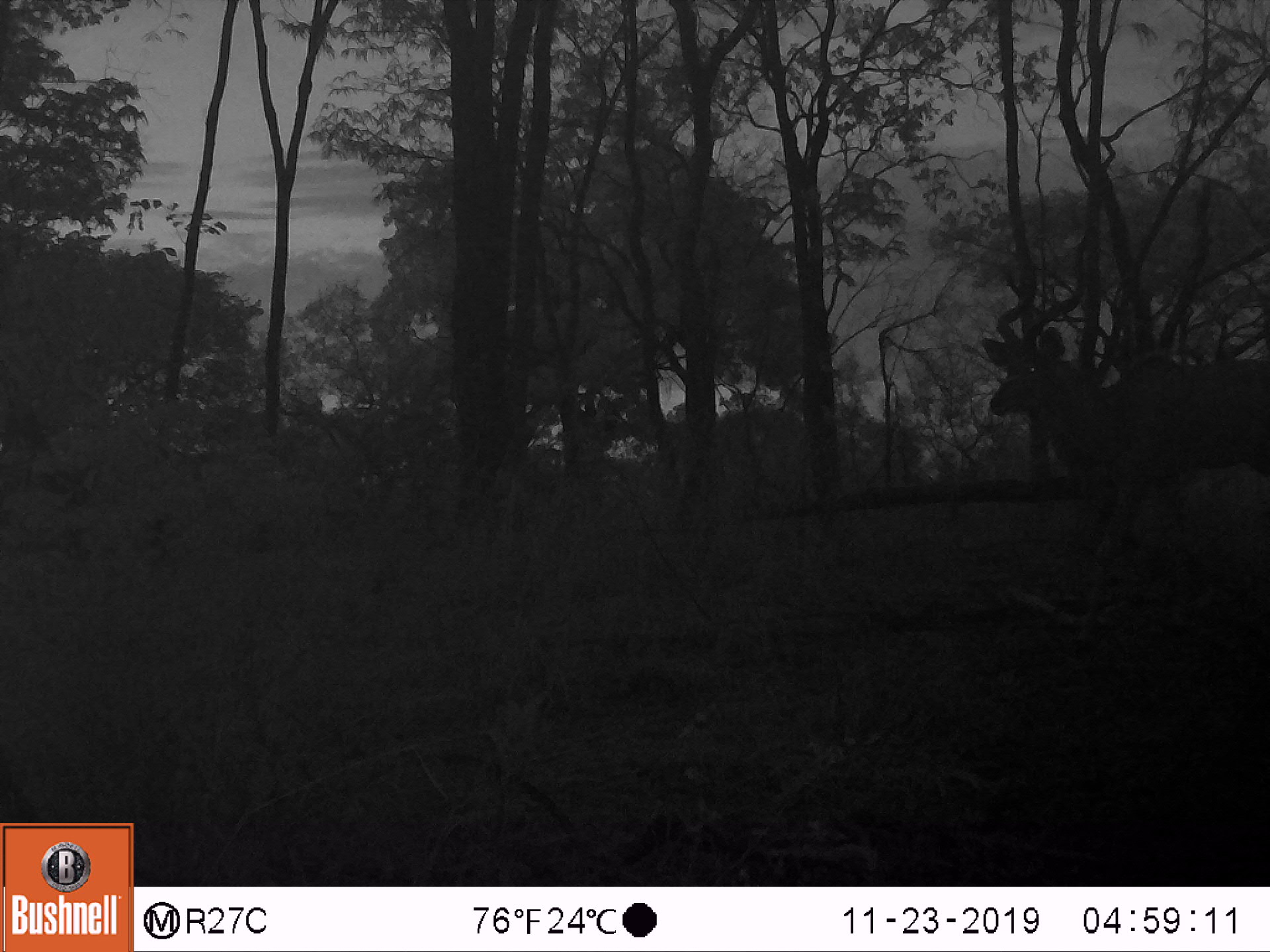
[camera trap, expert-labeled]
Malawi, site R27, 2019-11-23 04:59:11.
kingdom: Animalia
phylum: Chordata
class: Mammalia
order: Artiodactyla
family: Bovidae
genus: Tragelaphus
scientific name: Tragelaphus strepsiceros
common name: greater kudu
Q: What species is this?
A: Greater kudu (Tragelaphus strepsiceros).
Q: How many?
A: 1.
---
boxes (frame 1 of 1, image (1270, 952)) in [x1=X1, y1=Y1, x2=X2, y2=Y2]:
greater kudu: [x1=964, y1=219, x2=1265, y2=640]